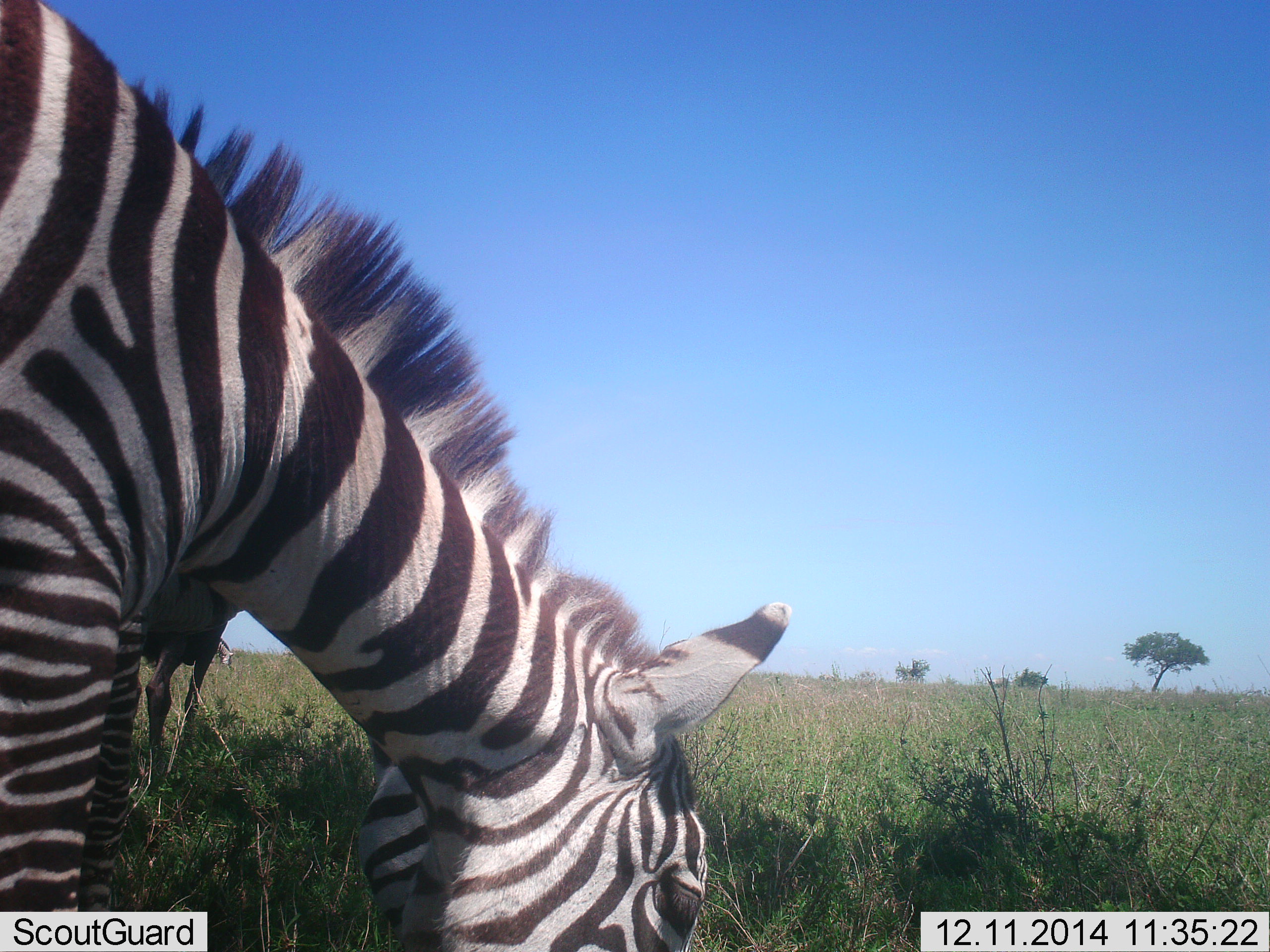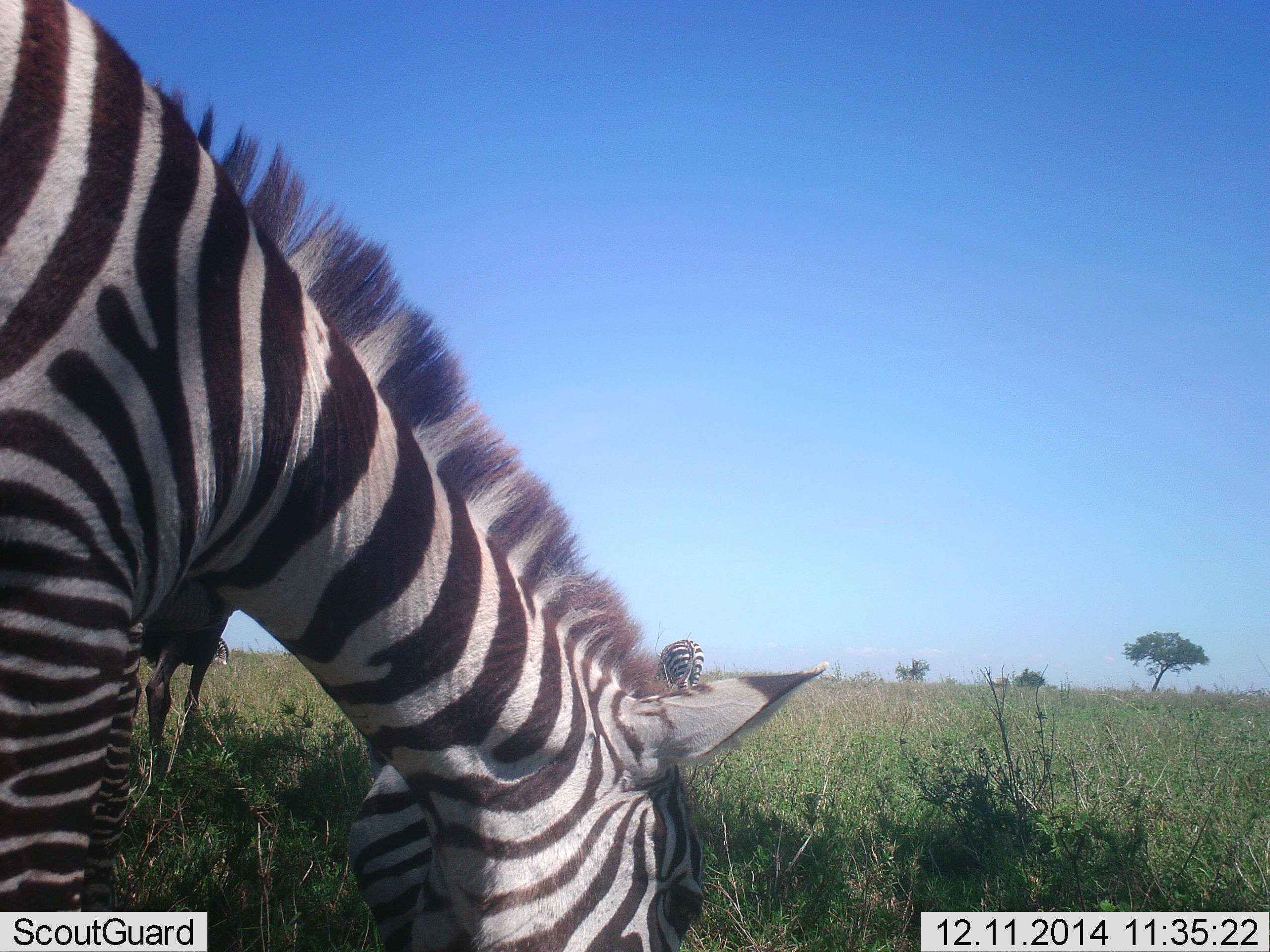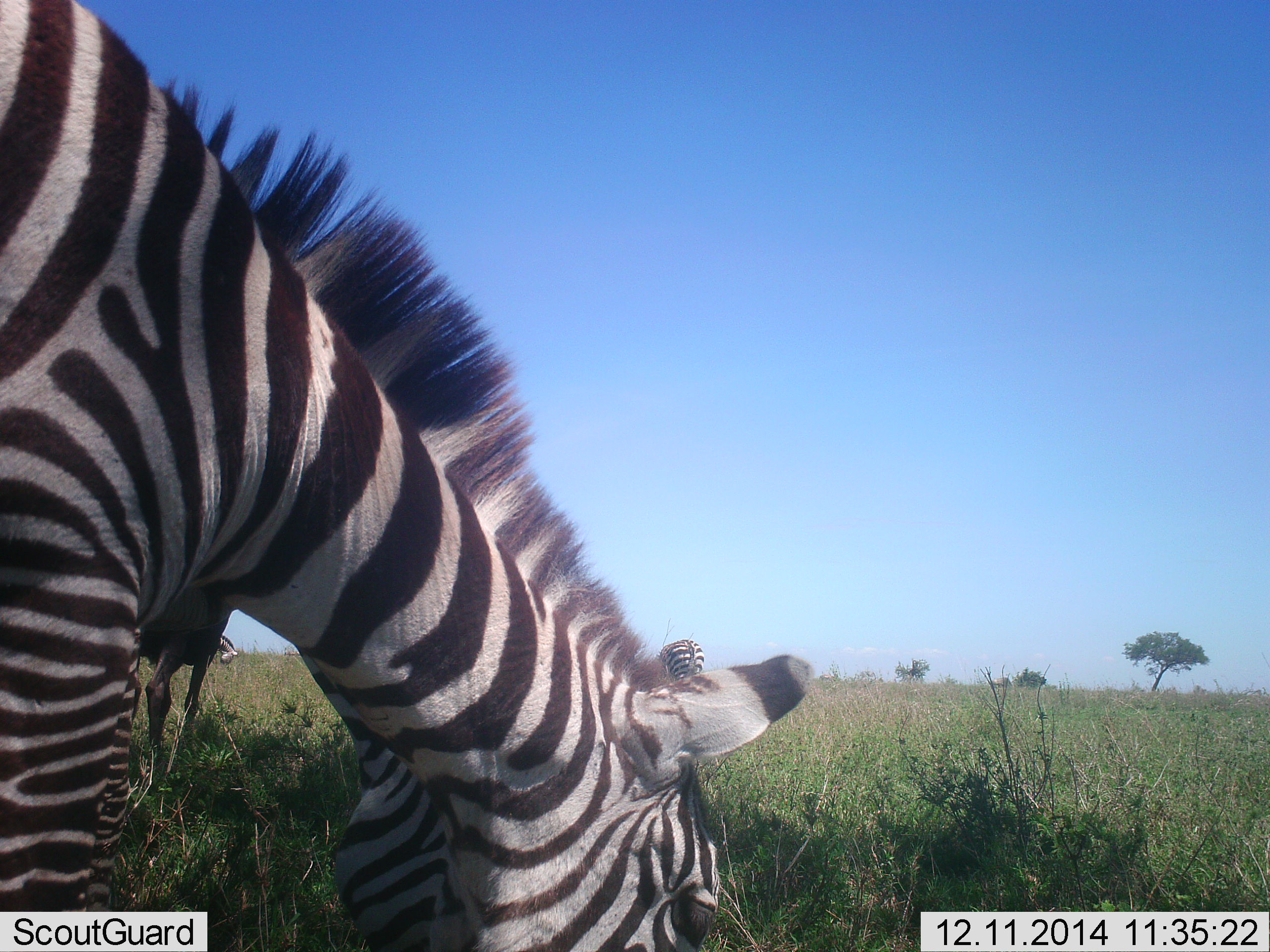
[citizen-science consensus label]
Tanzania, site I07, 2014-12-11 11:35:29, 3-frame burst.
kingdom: Animalia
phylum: Chordata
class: Mammalia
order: Perissodactyla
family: Equidae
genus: Equus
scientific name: Equus quagga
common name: plains zebra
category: zebra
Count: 3.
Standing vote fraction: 42%.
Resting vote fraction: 0%.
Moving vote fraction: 0%.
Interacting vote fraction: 0%.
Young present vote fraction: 0%.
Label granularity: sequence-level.